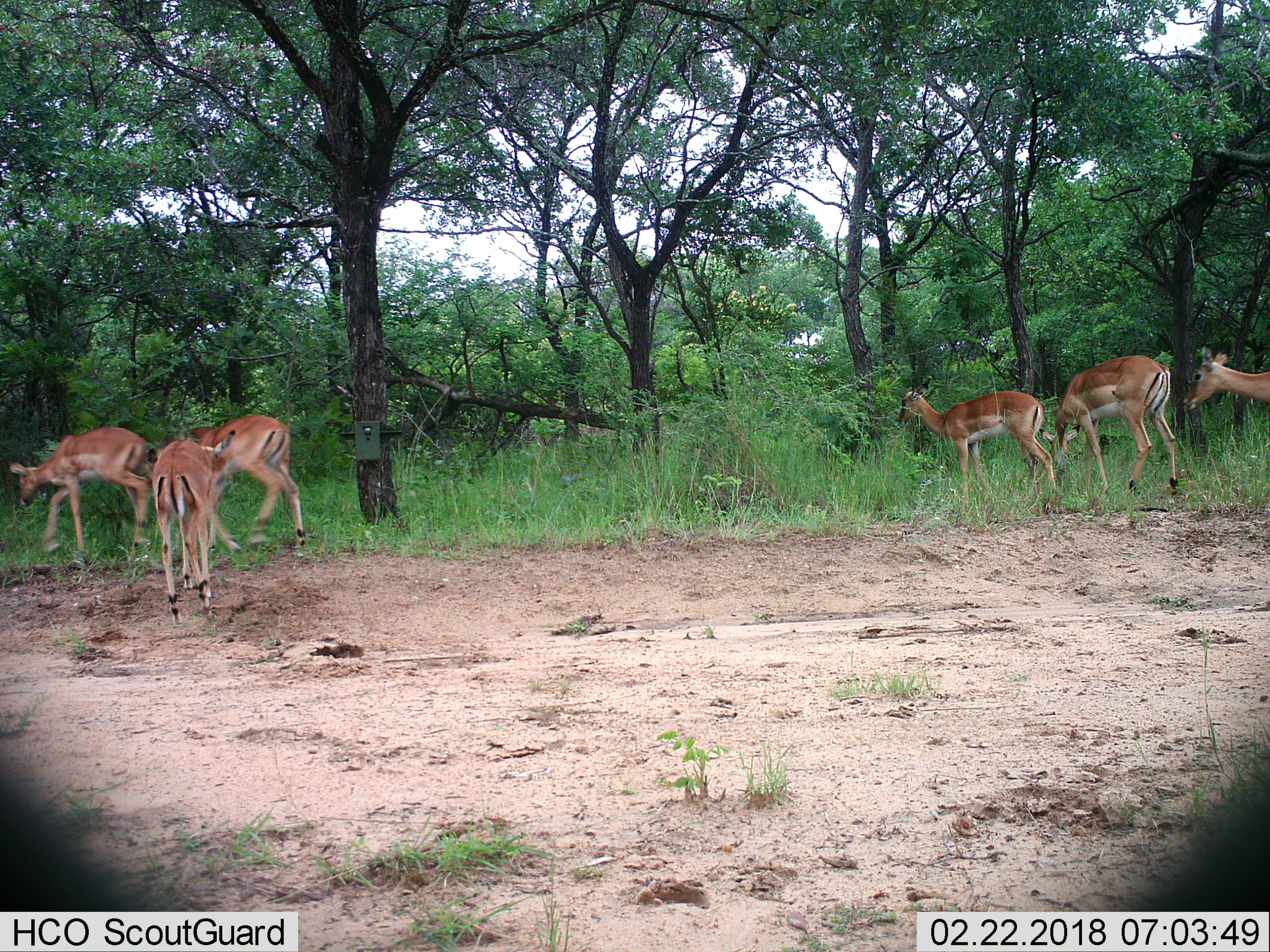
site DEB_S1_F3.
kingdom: Animalia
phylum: Chordata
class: Mammalia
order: Artiodactyla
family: Bovidae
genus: Aepyceros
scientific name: Aepyceros melampus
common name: impala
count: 6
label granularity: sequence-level